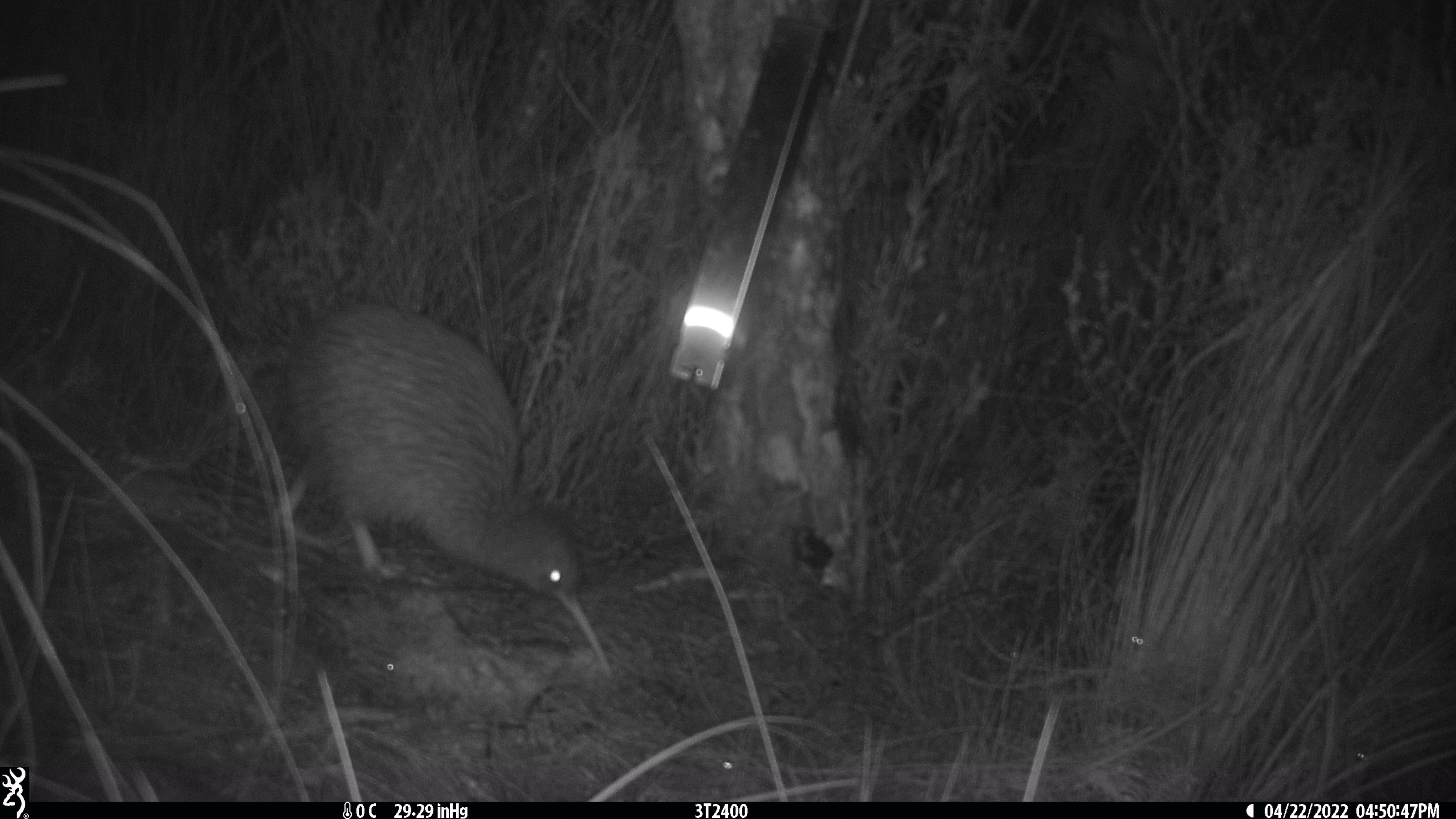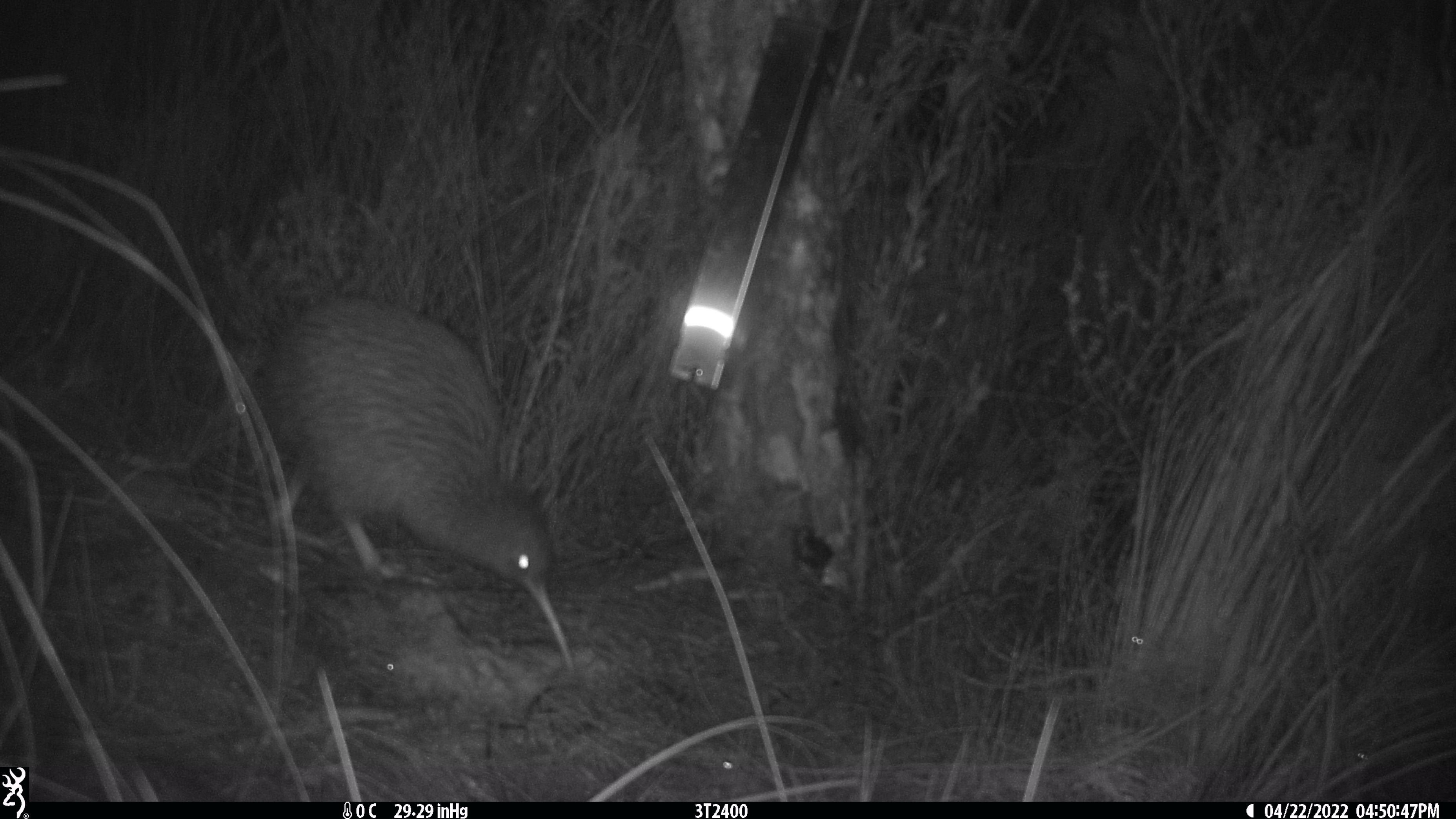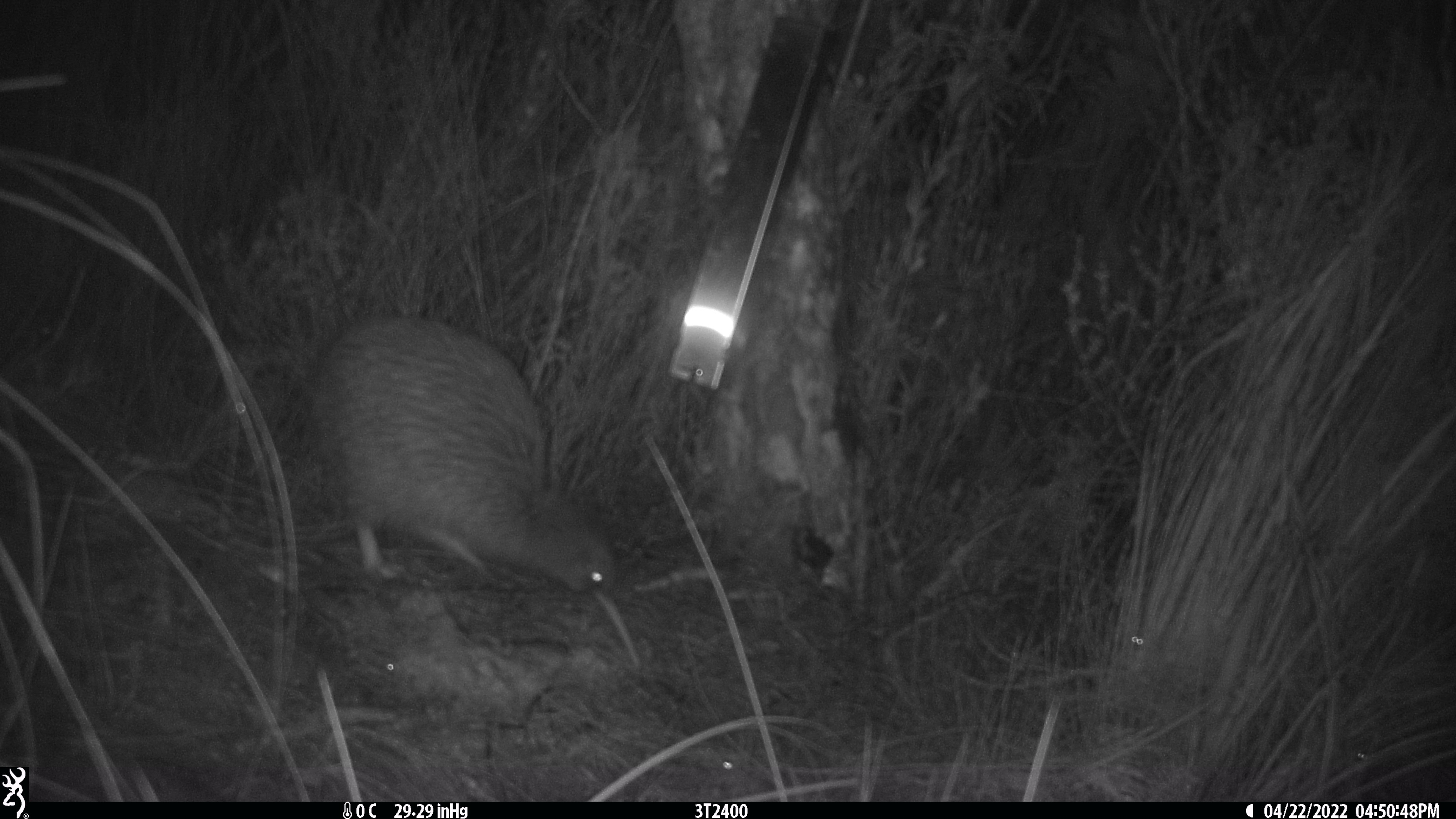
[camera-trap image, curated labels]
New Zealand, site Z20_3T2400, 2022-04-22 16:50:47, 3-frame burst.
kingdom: Animalia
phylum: Chordata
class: Aves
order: Apterygiformes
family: Apterygidae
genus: Apteryx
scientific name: Apteryx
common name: kiwi